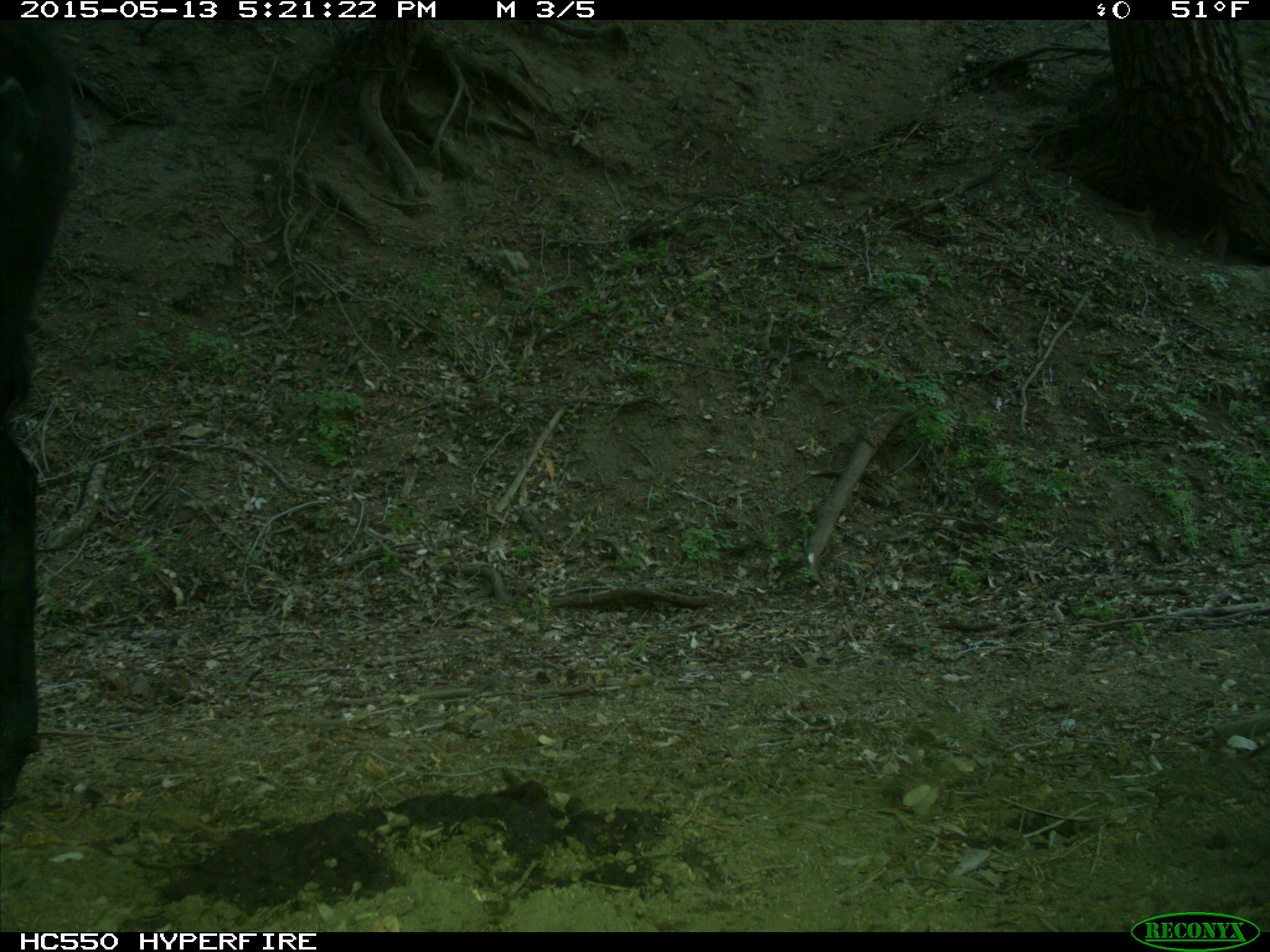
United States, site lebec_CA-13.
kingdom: Animalia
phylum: Chordata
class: Mammalia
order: Artiodactyla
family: Bovidae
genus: Bos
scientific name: Bos taurus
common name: domestic cow